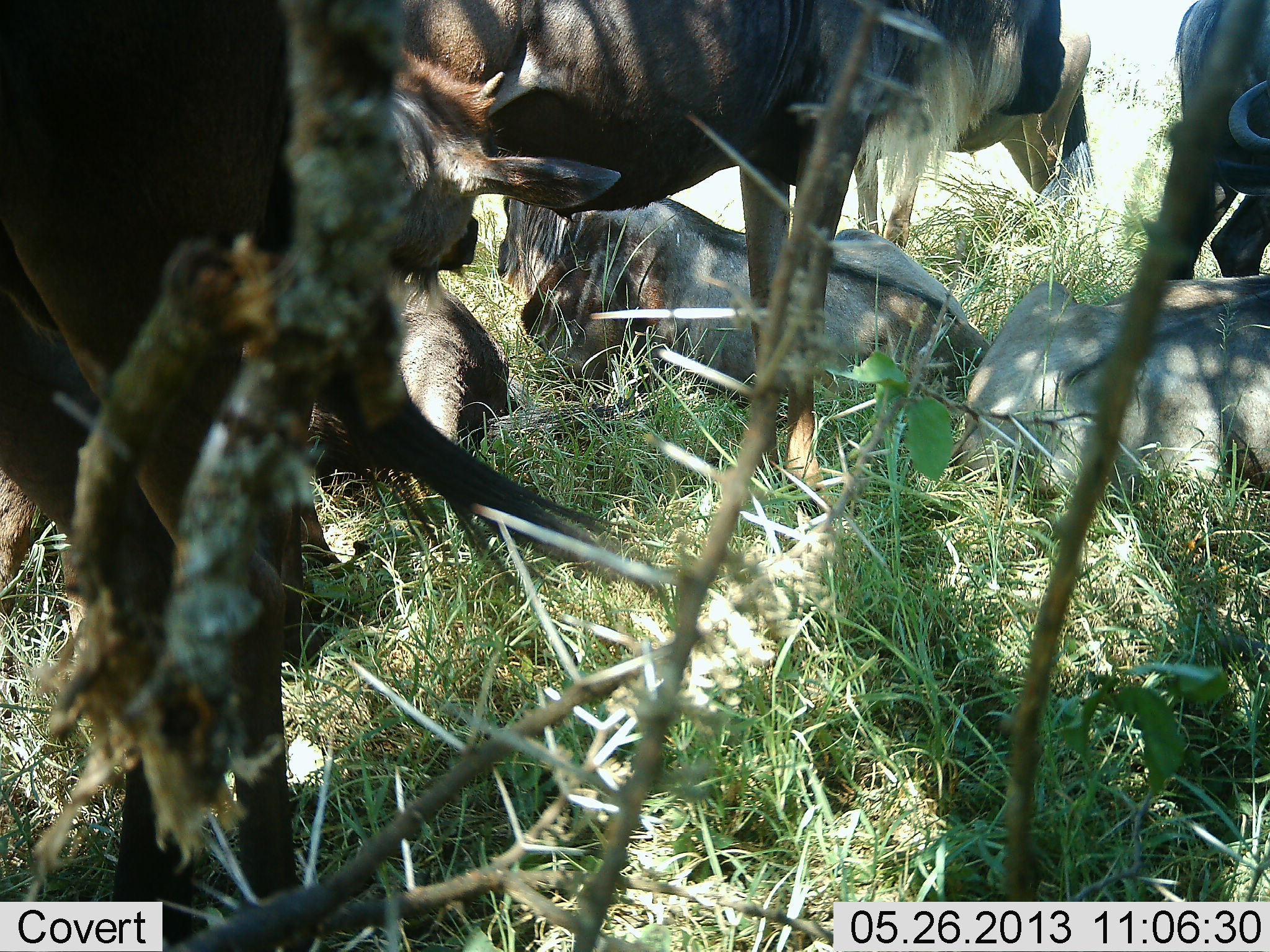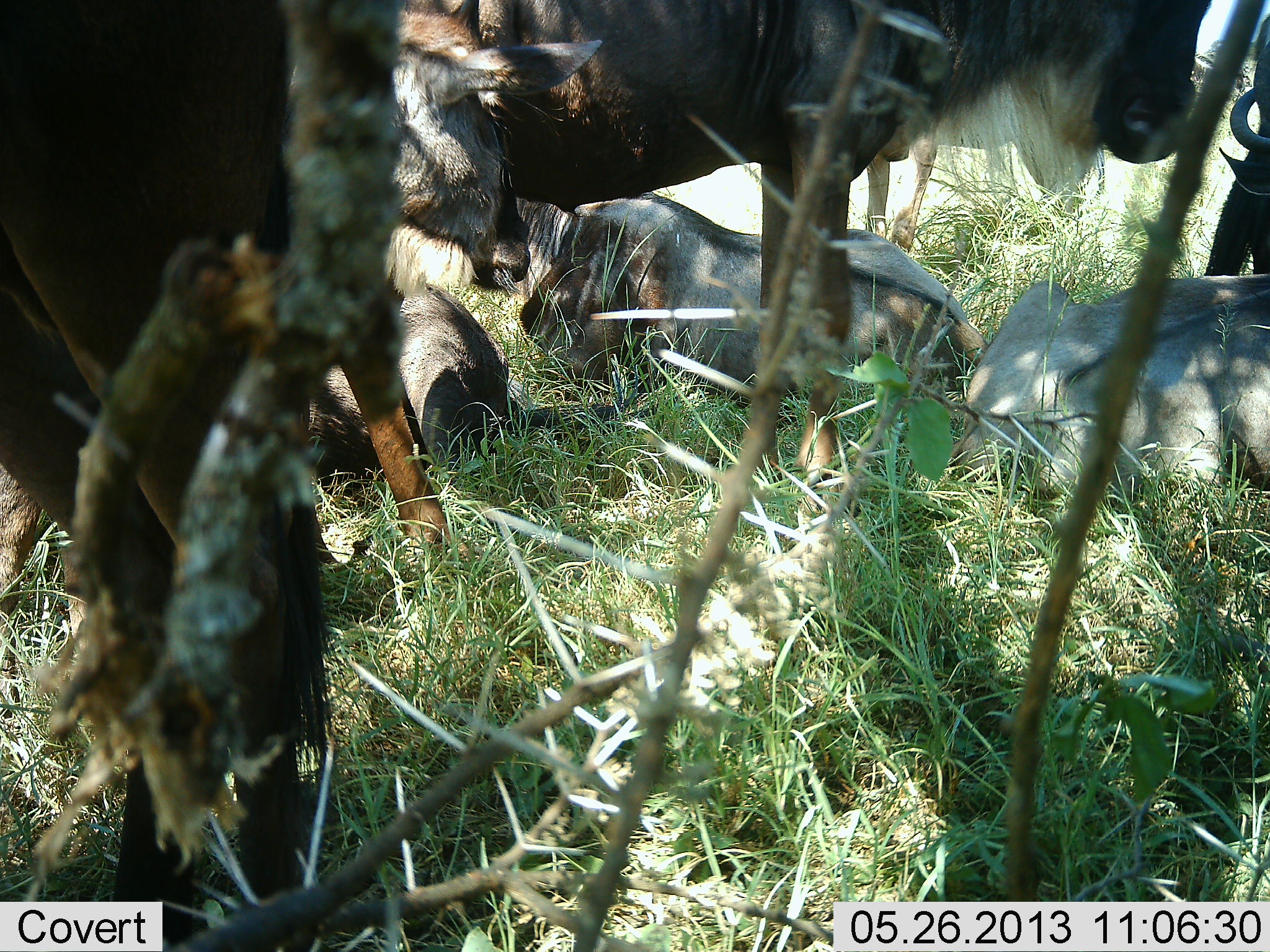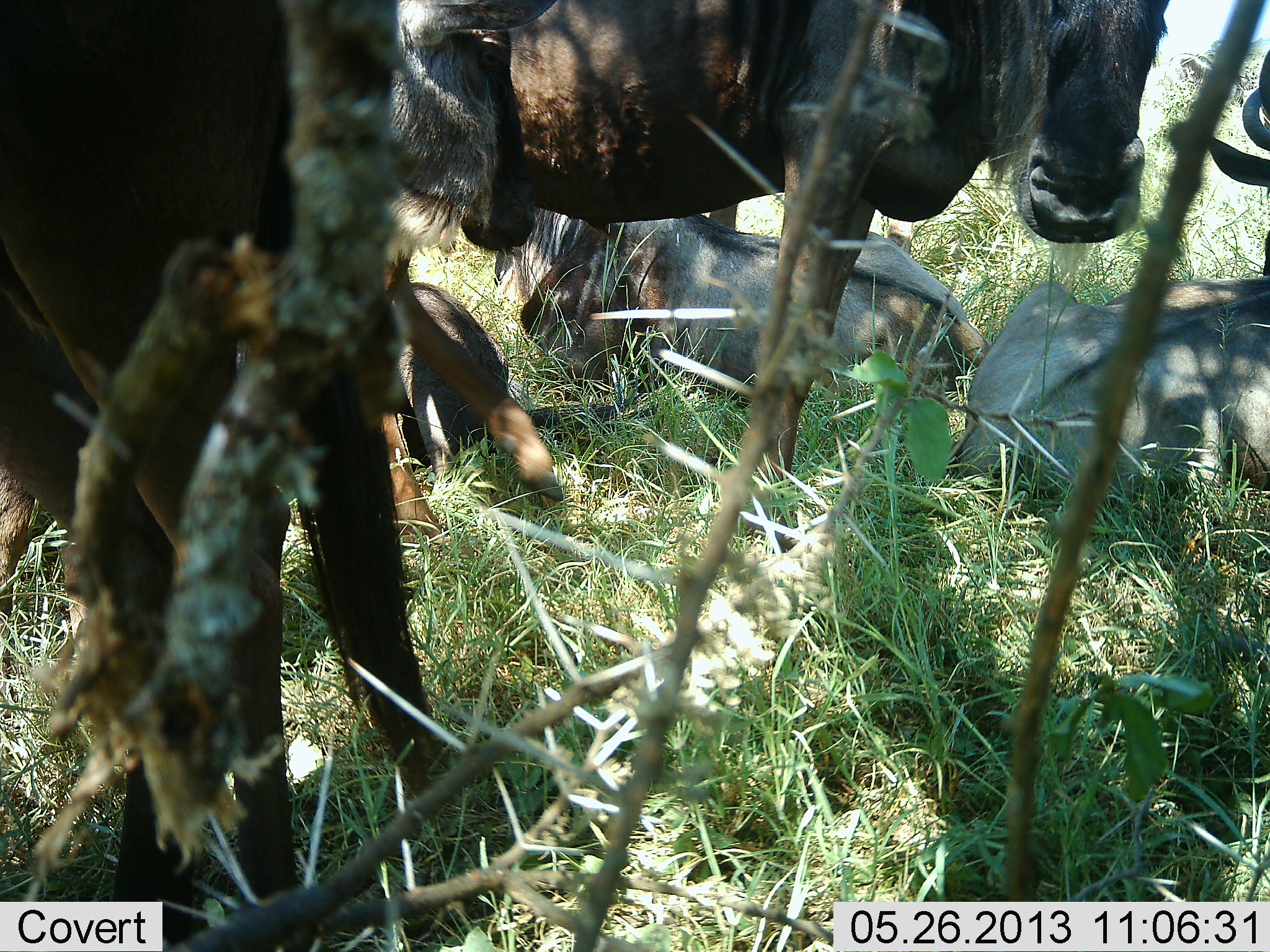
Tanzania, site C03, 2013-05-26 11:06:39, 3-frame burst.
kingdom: Animalia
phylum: Chordata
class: Mammalia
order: Artiodactyla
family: Bovidae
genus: Connochaetes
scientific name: Connochaetes taurinus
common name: blue wildebeest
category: wildebeest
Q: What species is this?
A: Wildebeest (blue wildebeest) (Connochaetes taurinus).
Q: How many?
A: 6.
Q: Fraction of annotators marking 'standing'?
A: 100%.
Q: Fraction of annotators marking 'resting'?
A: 100%.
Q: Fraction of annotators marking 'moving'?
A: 20%.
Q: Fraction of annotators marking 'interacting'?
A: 10%.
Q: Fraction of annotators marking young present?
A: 30%.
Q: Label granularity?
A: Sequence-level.